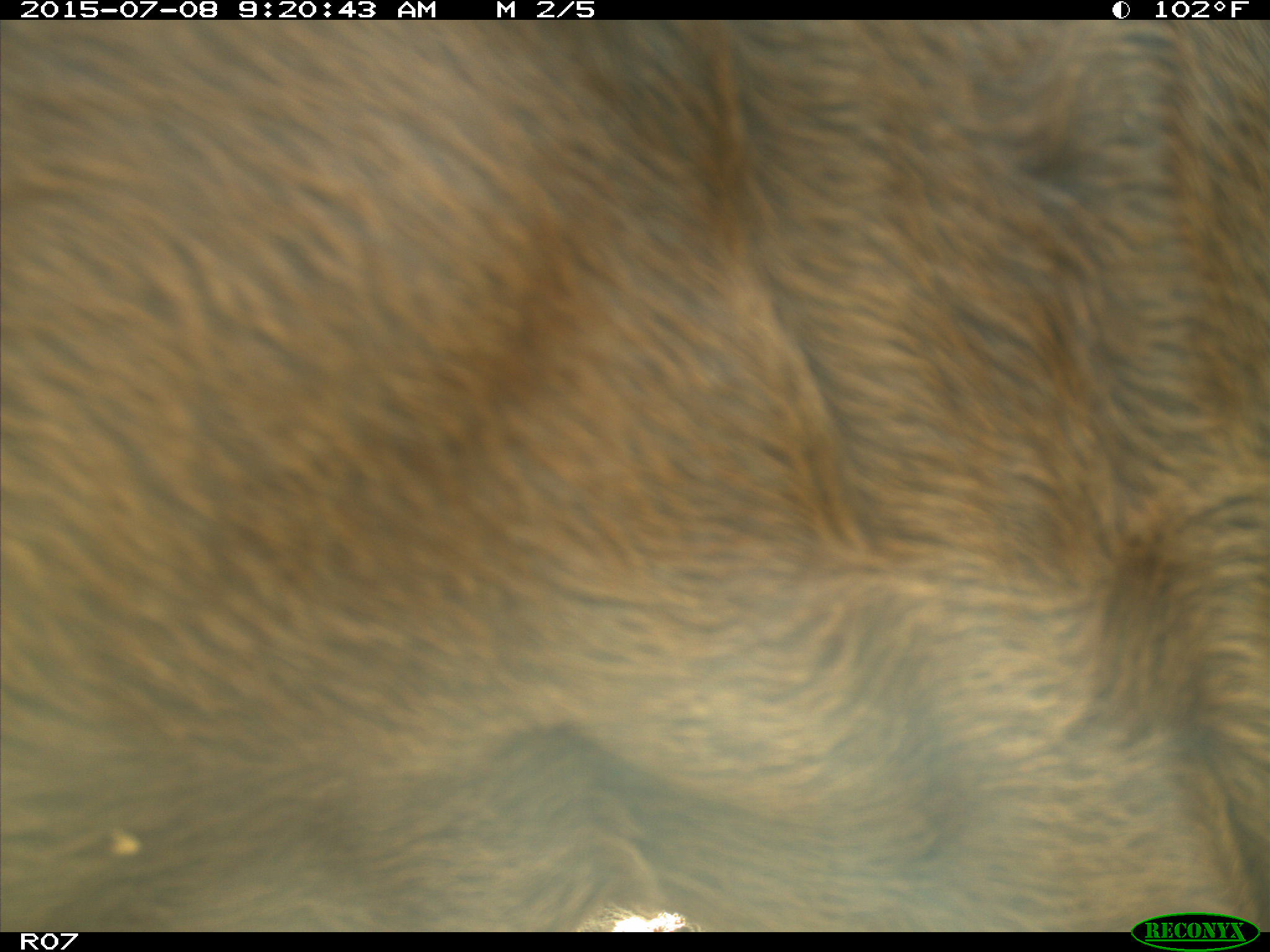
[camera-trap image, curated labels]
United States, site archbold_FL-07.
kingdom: Animalia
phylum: Chordata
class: Mammalia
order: Artiodactyla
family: Bovidae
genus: Bos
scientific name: Bos taurus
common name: domestic cow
Bos taurus (domestic cow).